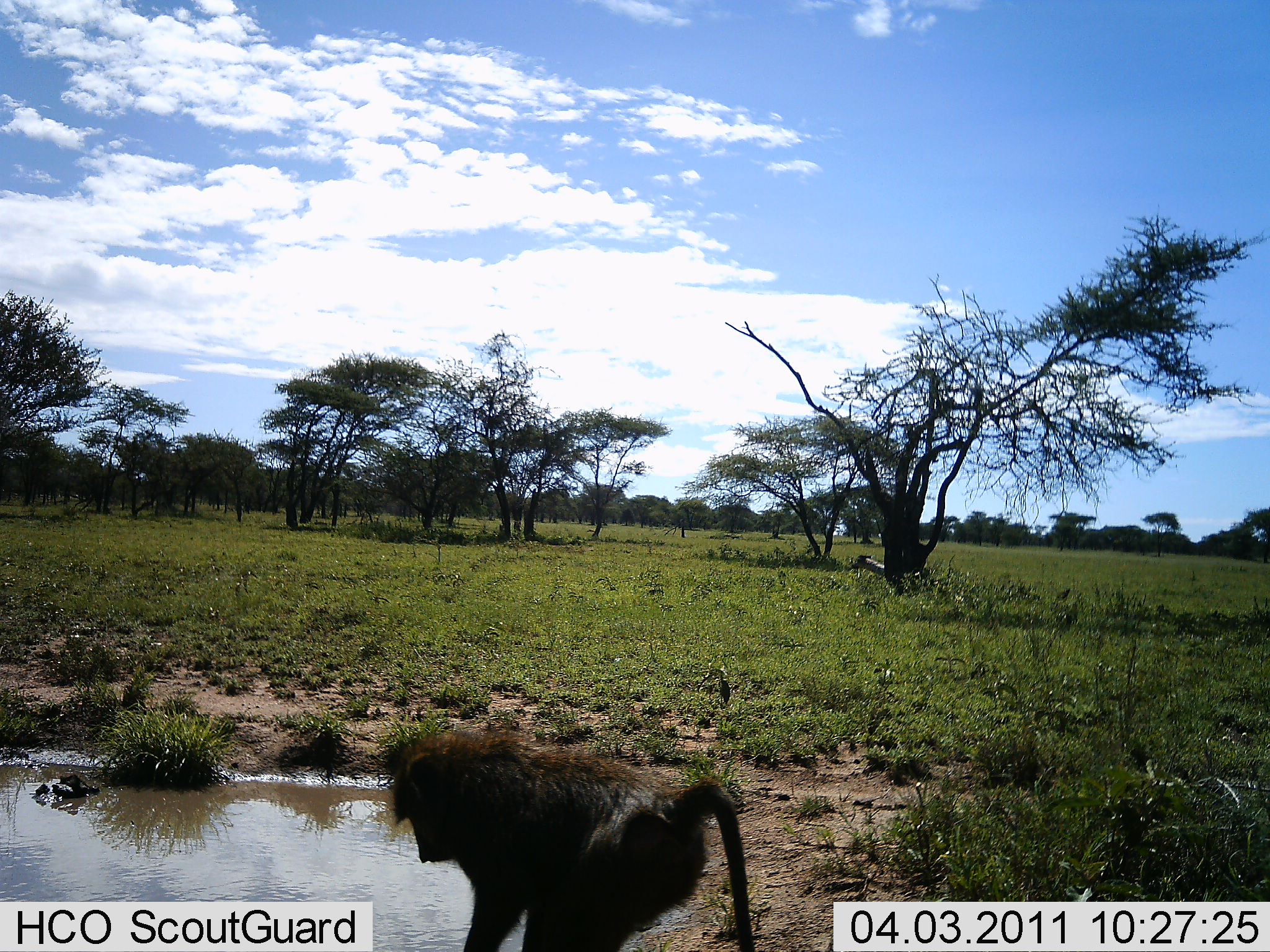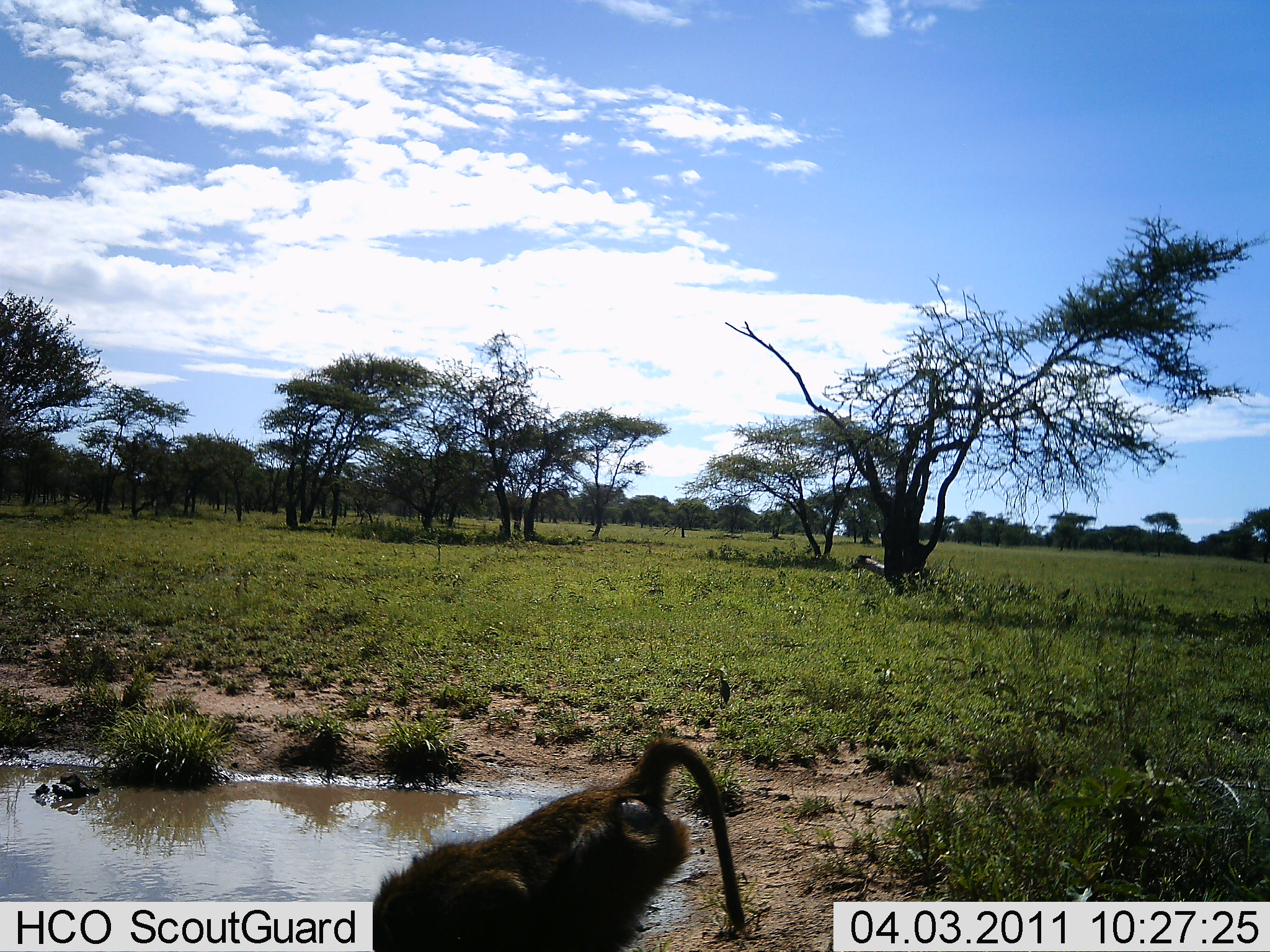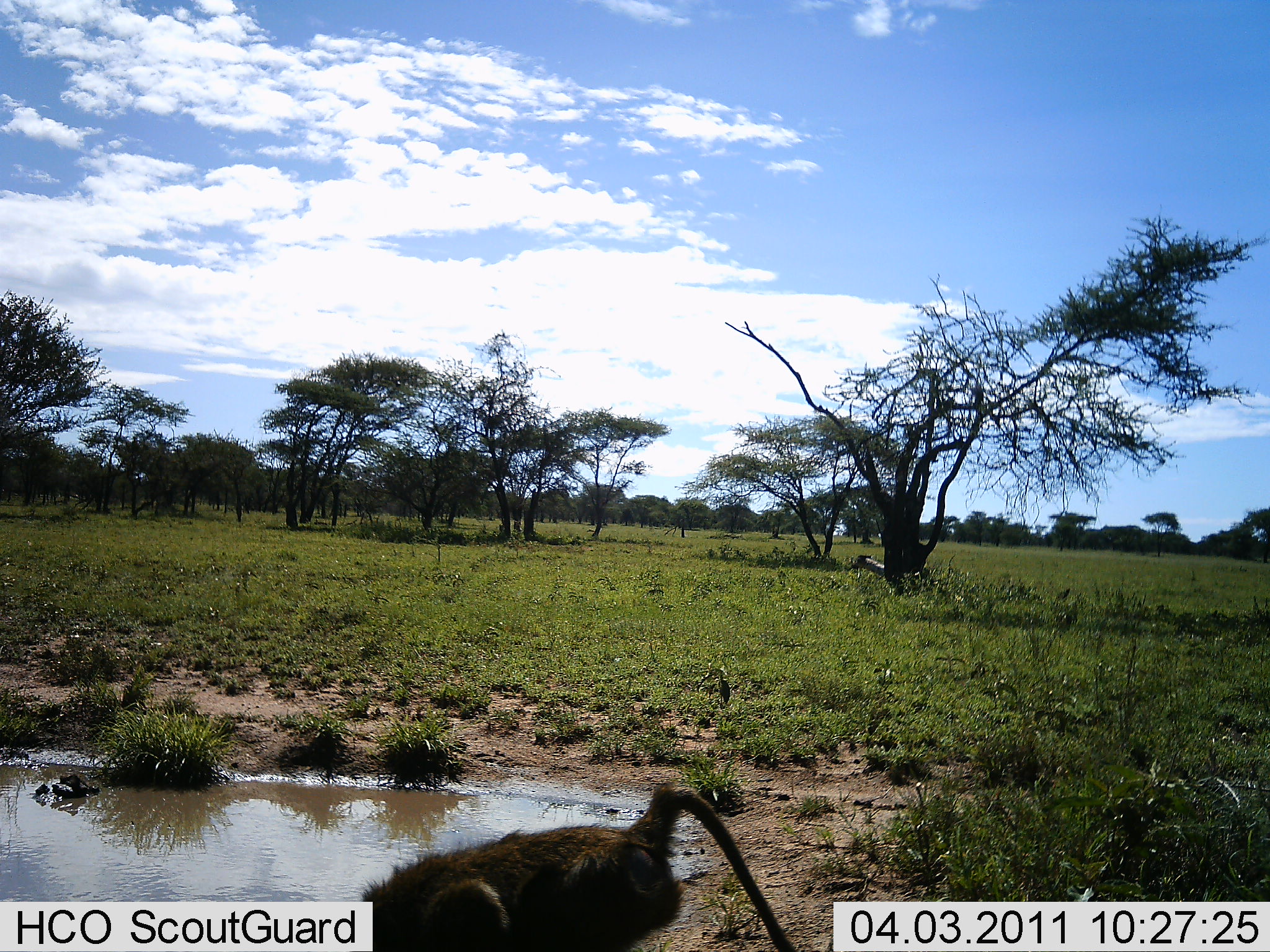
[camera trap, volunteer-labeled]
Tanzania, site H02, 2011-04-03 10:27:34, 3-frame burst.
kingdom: Animalia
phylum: Chordata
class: Mammalia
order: Primates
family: Cercopithecidae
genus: Papio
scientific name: Papio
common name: baboon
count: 1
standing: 20%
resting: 0%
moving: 0%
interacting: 0%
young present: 0%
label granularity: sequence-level